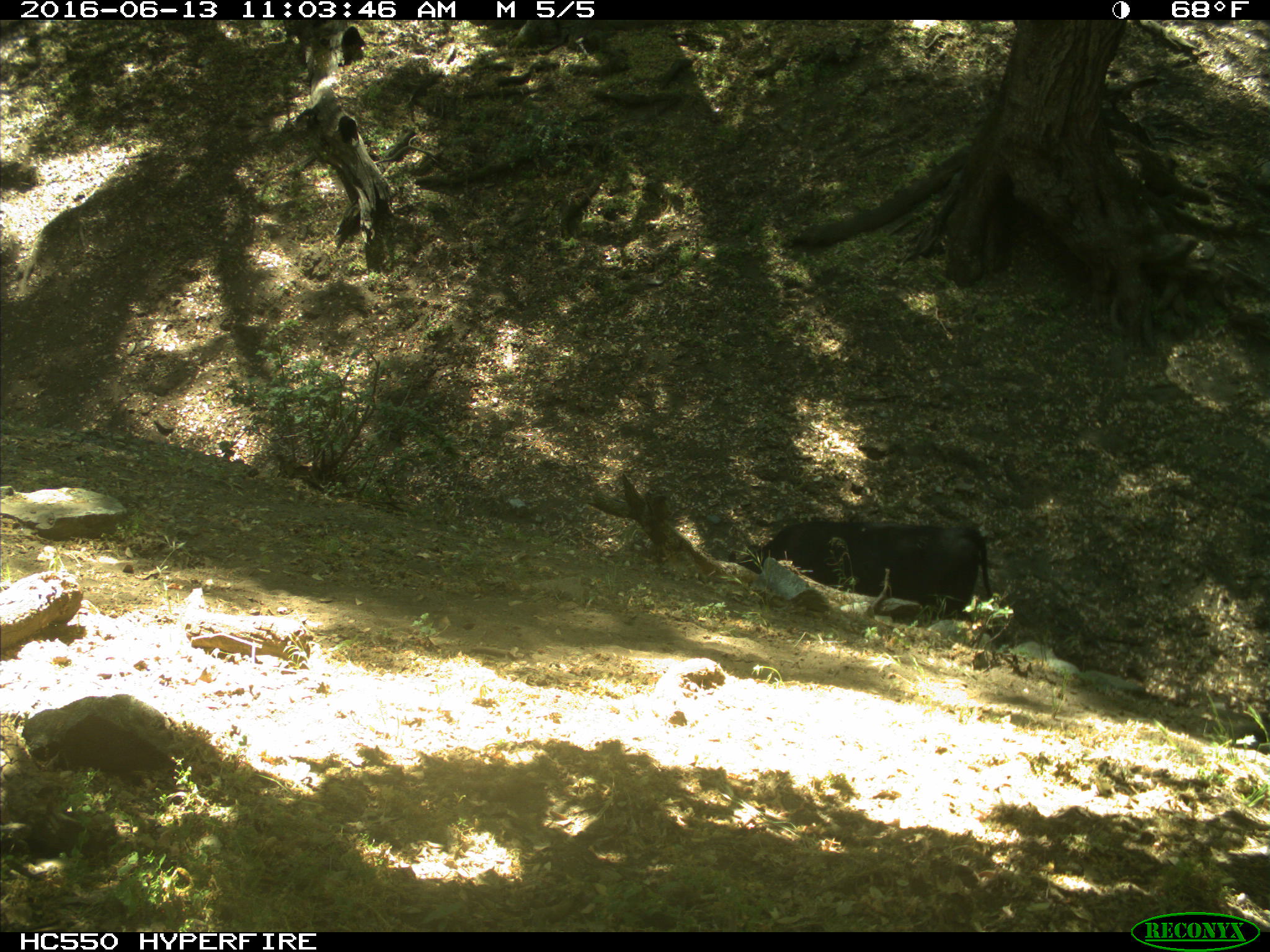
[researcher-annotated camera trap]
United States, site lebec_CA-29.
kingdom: Animalia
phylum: Chordata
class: Mammalia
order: Artiodactyla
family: Bovidae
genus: Bos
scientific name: Bos taurus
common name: domestic cow